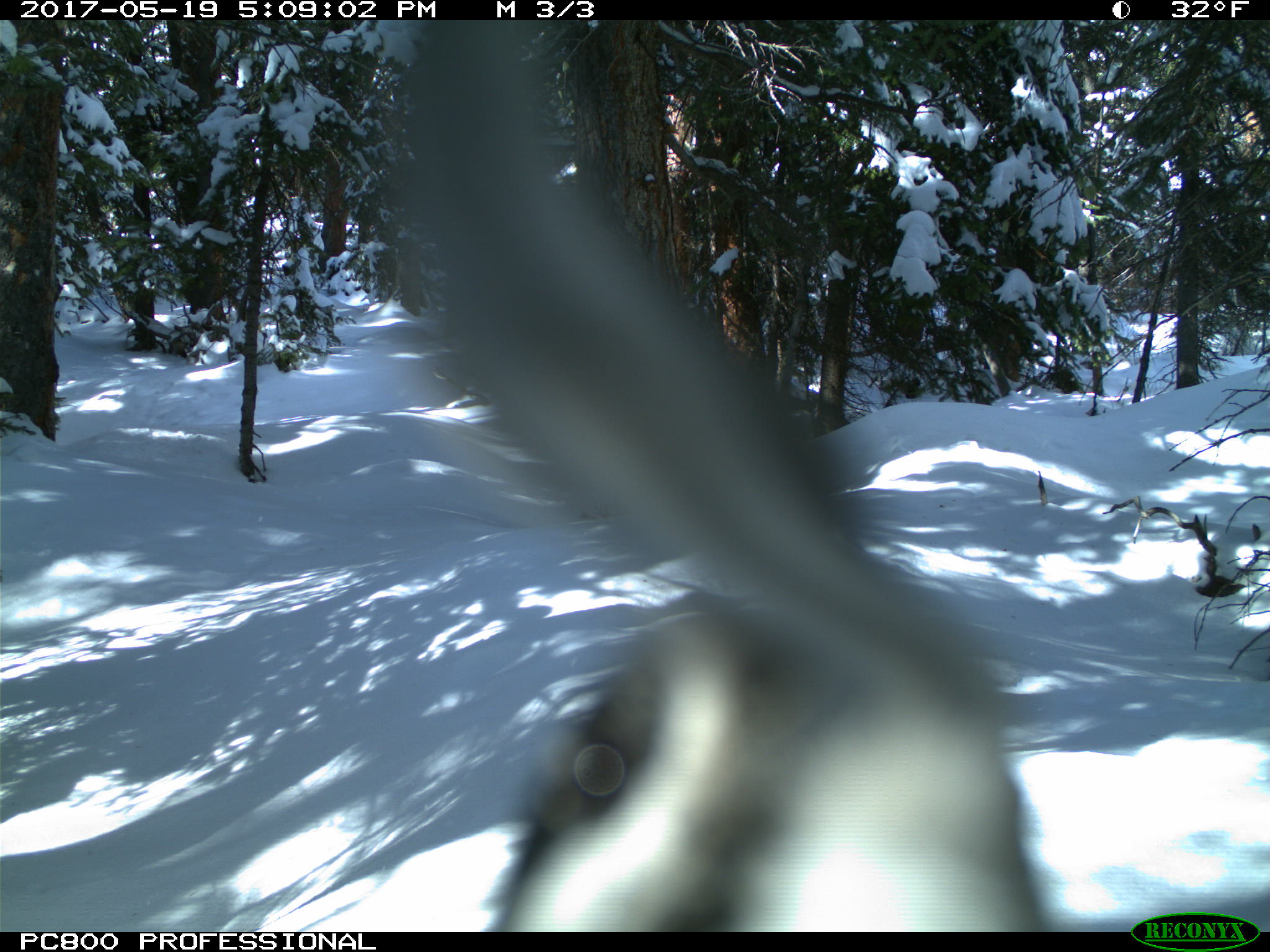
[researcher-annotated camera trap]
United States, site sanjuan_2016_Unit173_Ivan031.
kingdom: Animalia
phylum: Chordata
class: Aves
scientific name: Aves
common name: birds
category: unidentified bird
Unidentified bird (birds) (Aves).